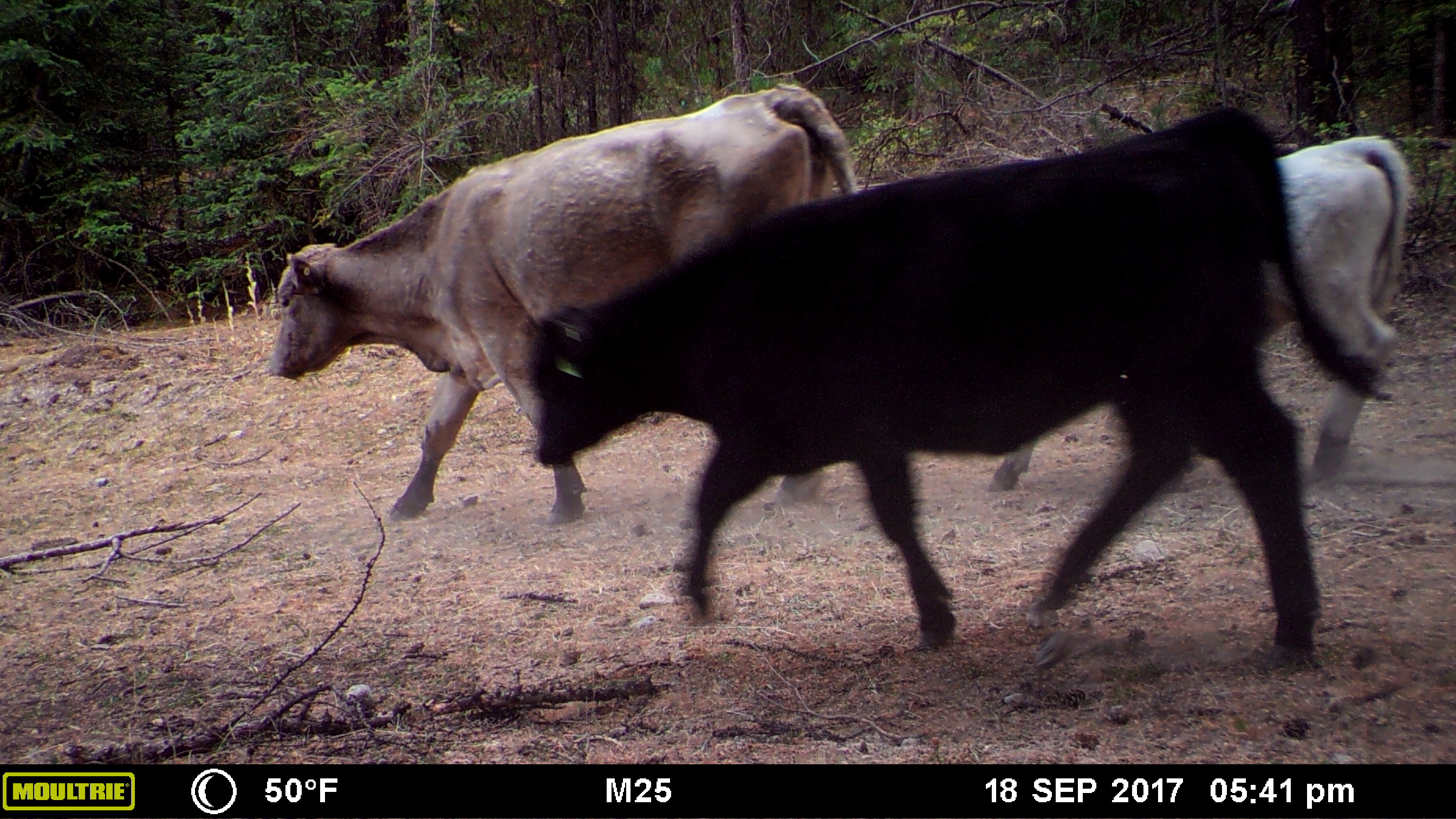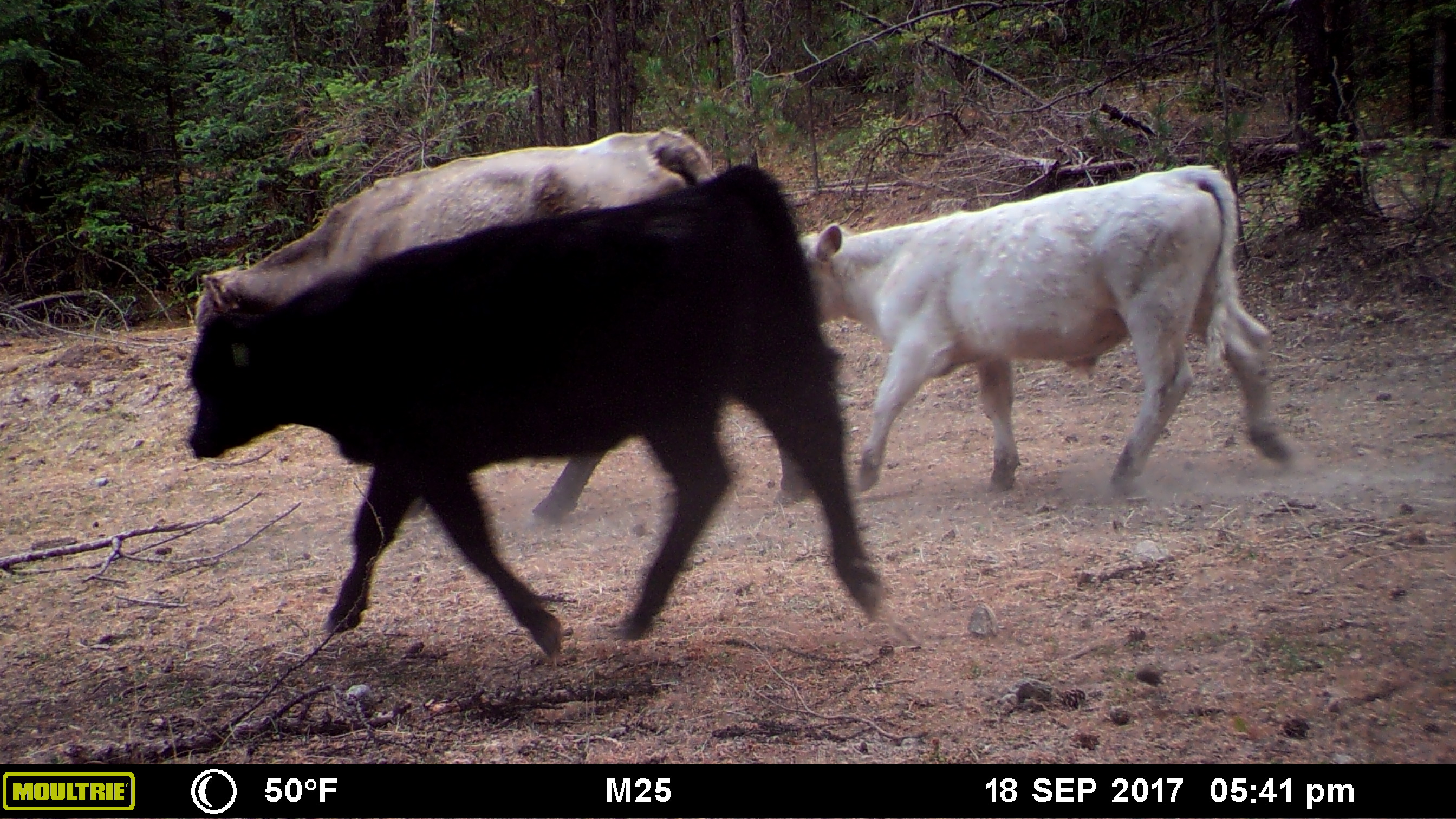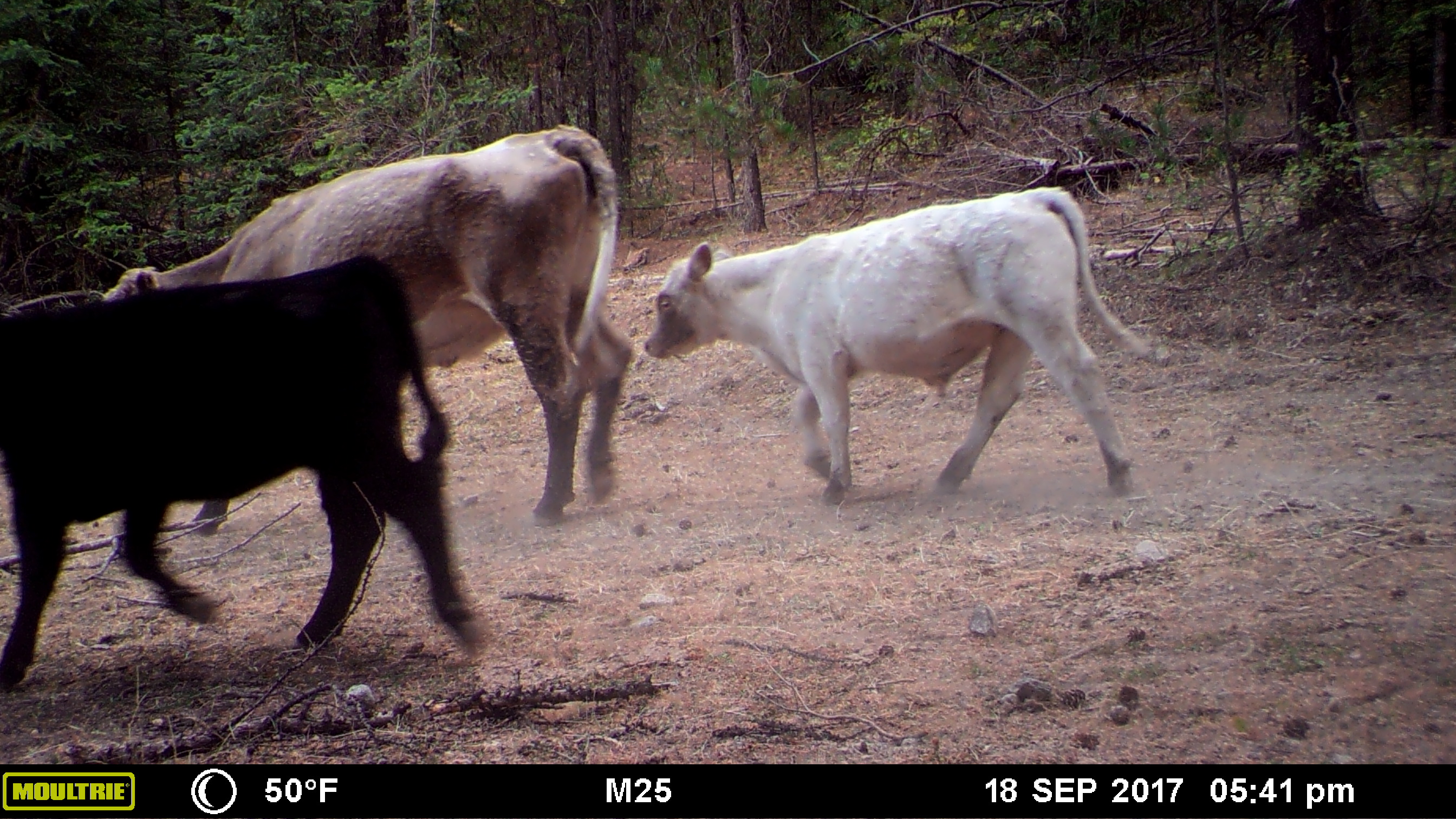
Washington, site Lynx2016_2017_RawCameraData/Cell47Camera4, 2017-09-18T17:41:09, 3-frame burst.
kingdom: Animalia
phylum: Chordata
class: Mammalia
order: Artiodactyla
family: Bovidae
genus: Bos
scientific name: Bos taurus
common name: domestic cattle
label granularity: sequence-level